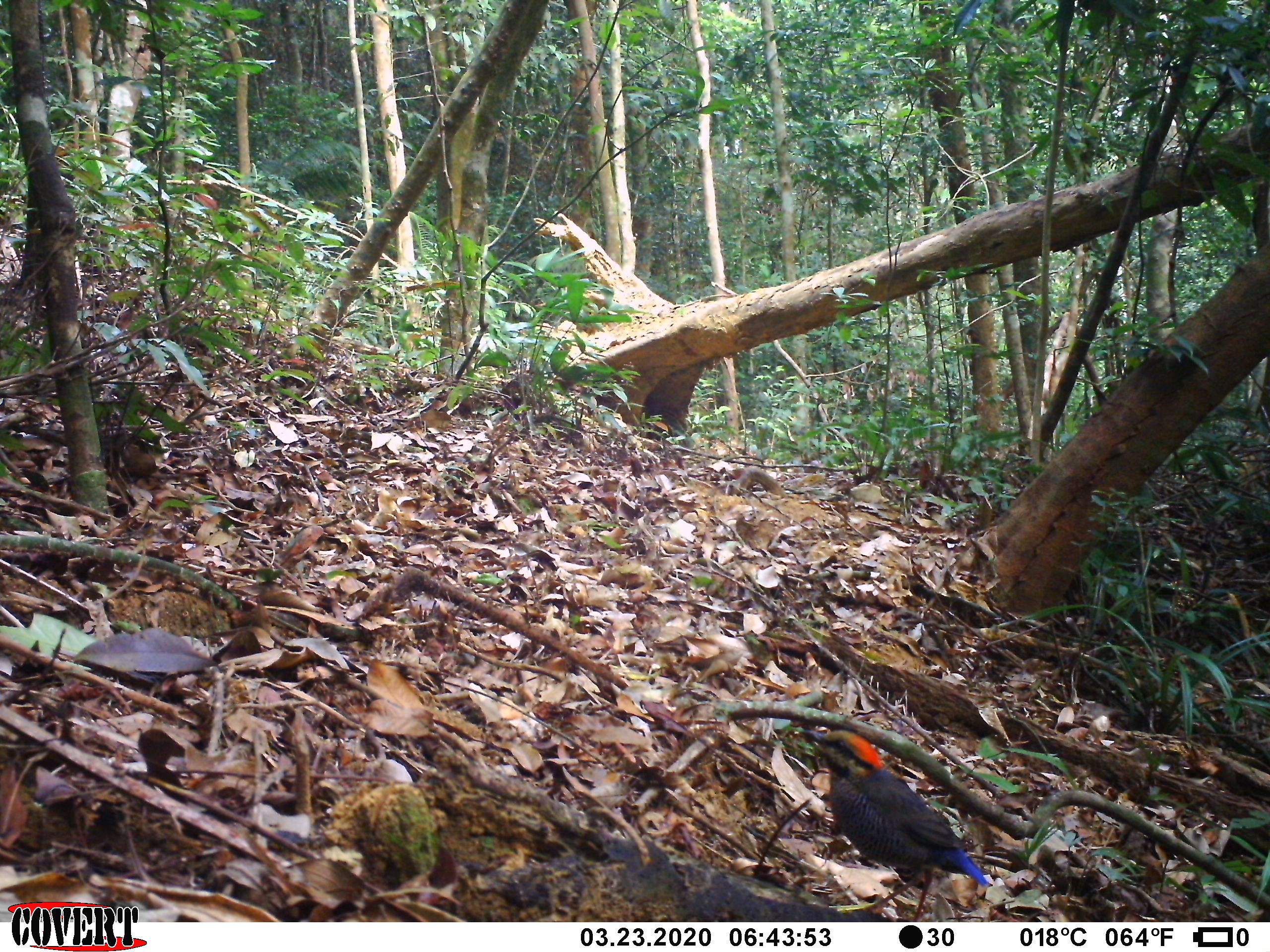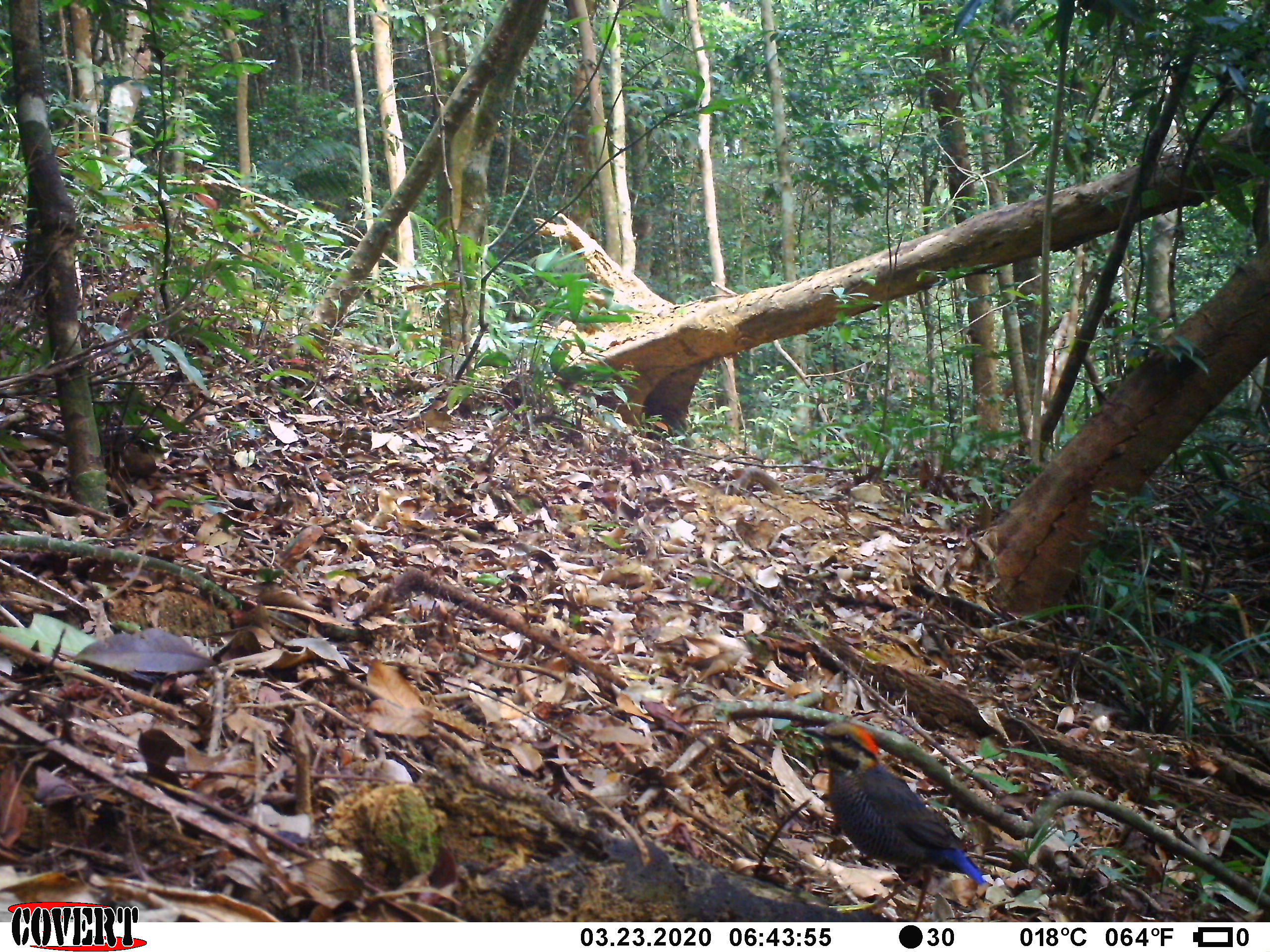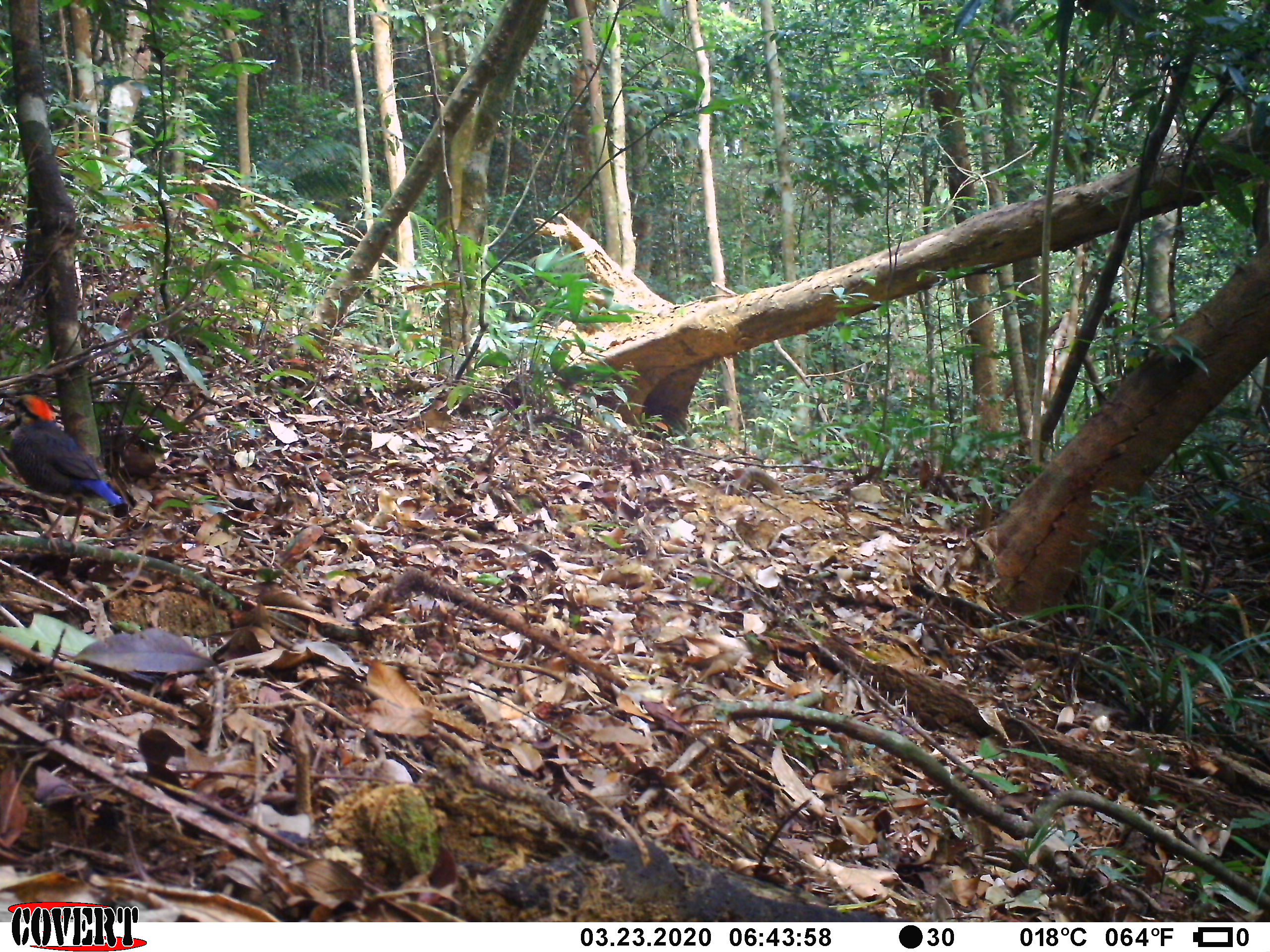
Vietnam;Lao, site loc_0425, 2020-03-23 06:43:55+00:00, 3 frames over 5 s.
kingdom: Animalia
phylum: Chordata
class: Aves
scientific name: Aves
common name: bird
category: unidentified bird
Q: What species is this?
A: Unidentified bird (bird) (Aves).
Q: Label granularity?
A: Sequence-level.